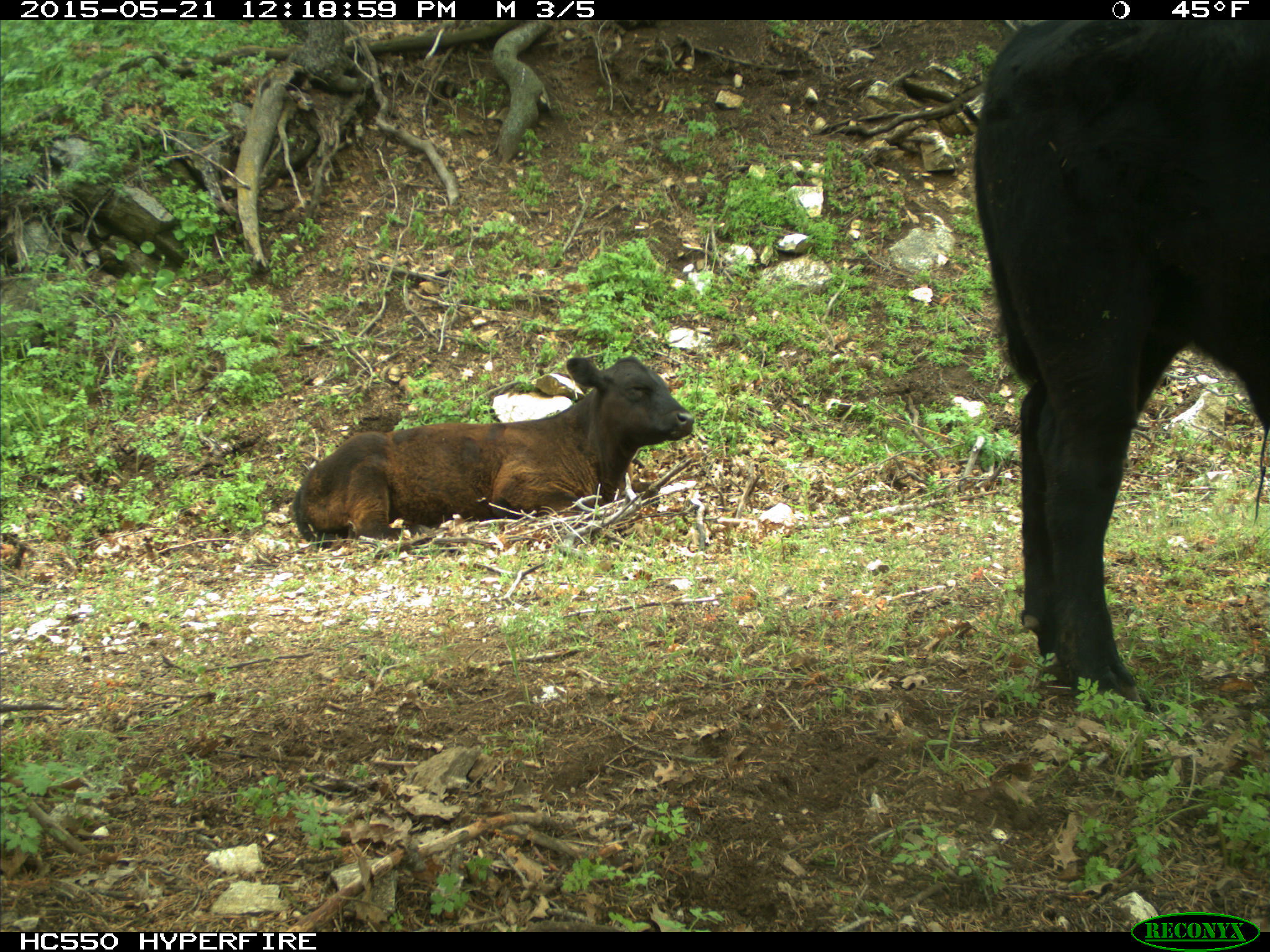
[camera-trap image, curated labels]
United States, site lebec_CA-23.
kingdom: Animalia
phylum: Chordata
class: Mammalia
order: Artiodactyla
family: Bovidae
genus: Bos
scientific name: Bos taurus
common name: domestic cow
Bos taurus (domestic cow).